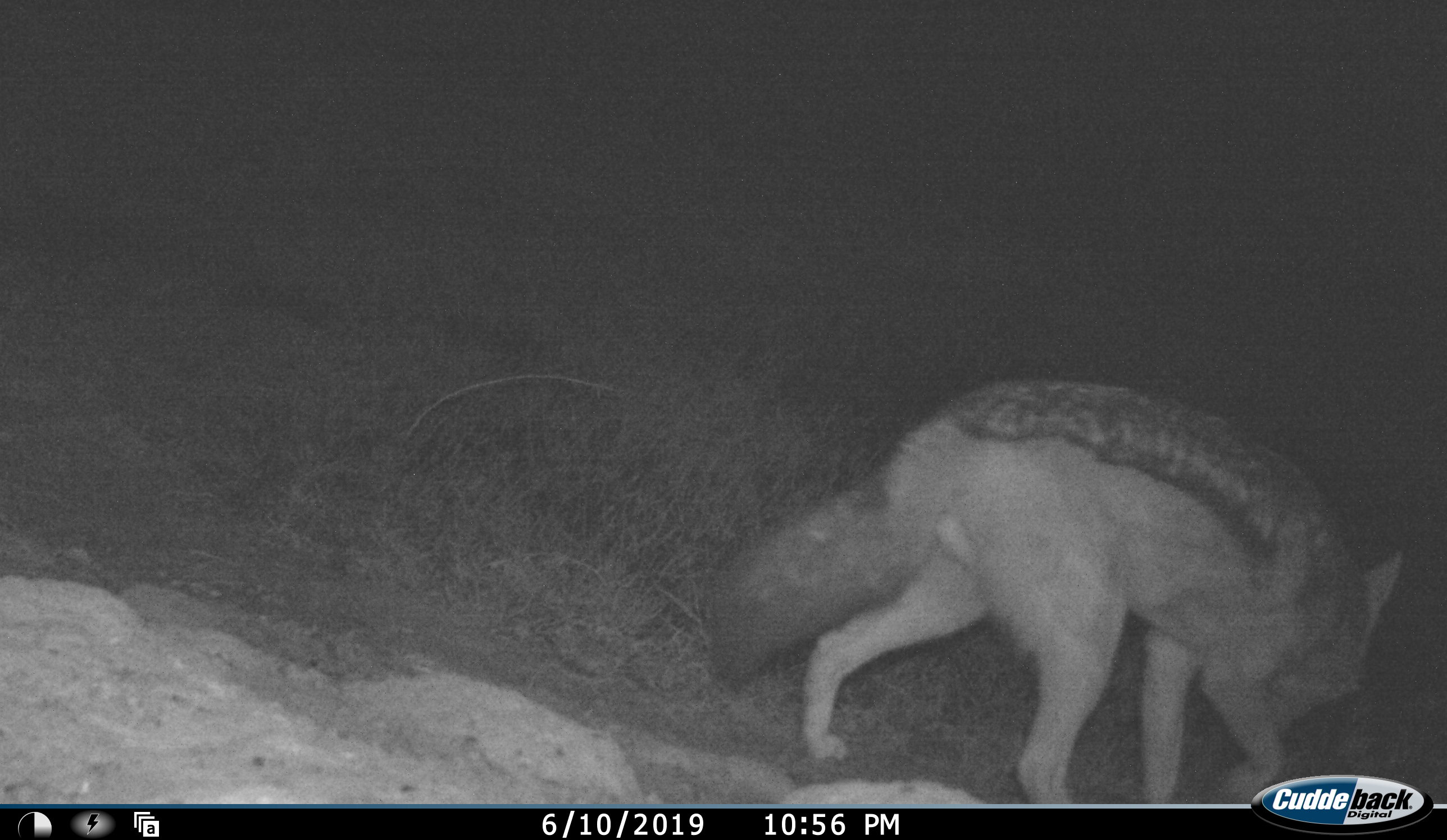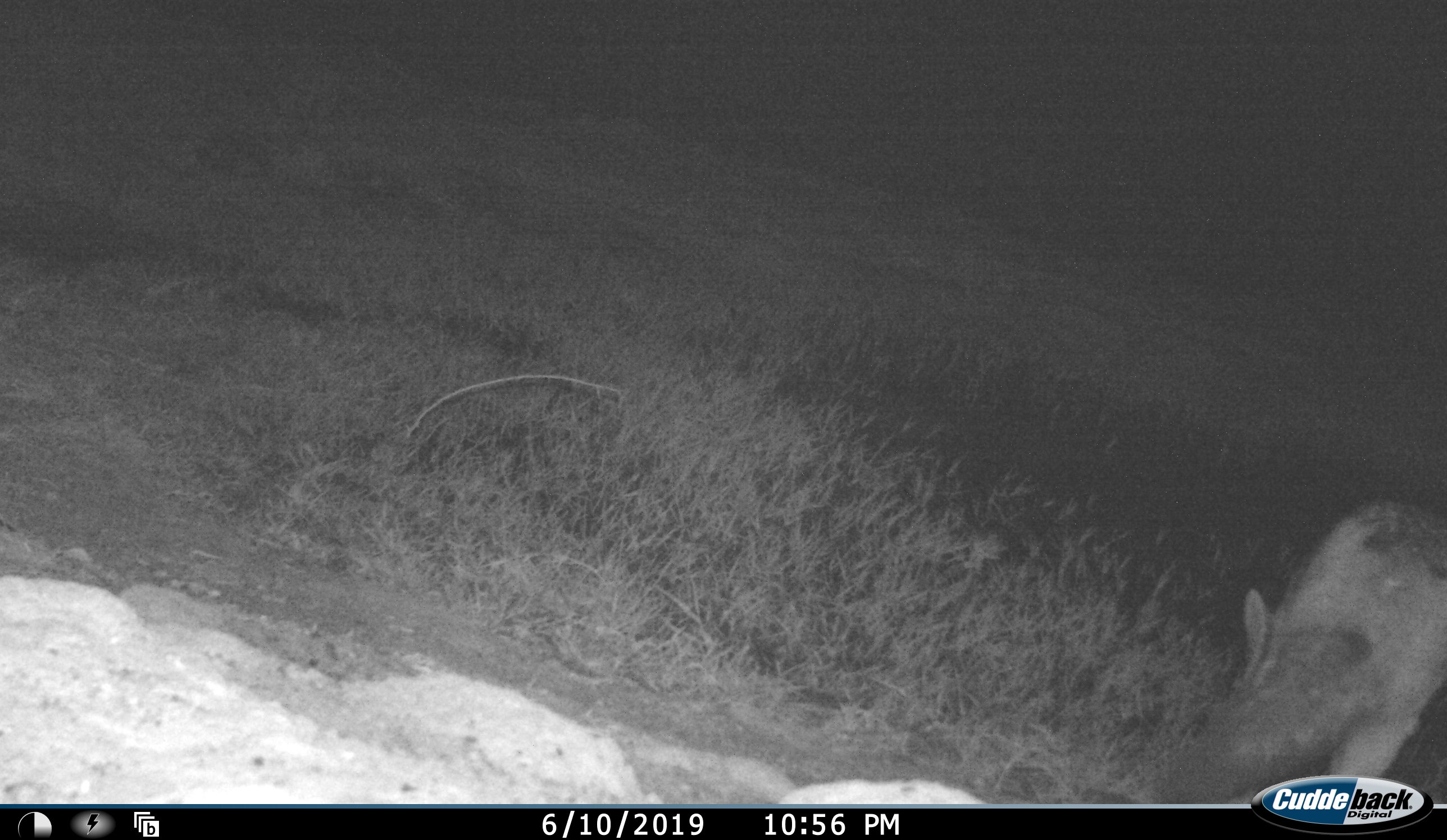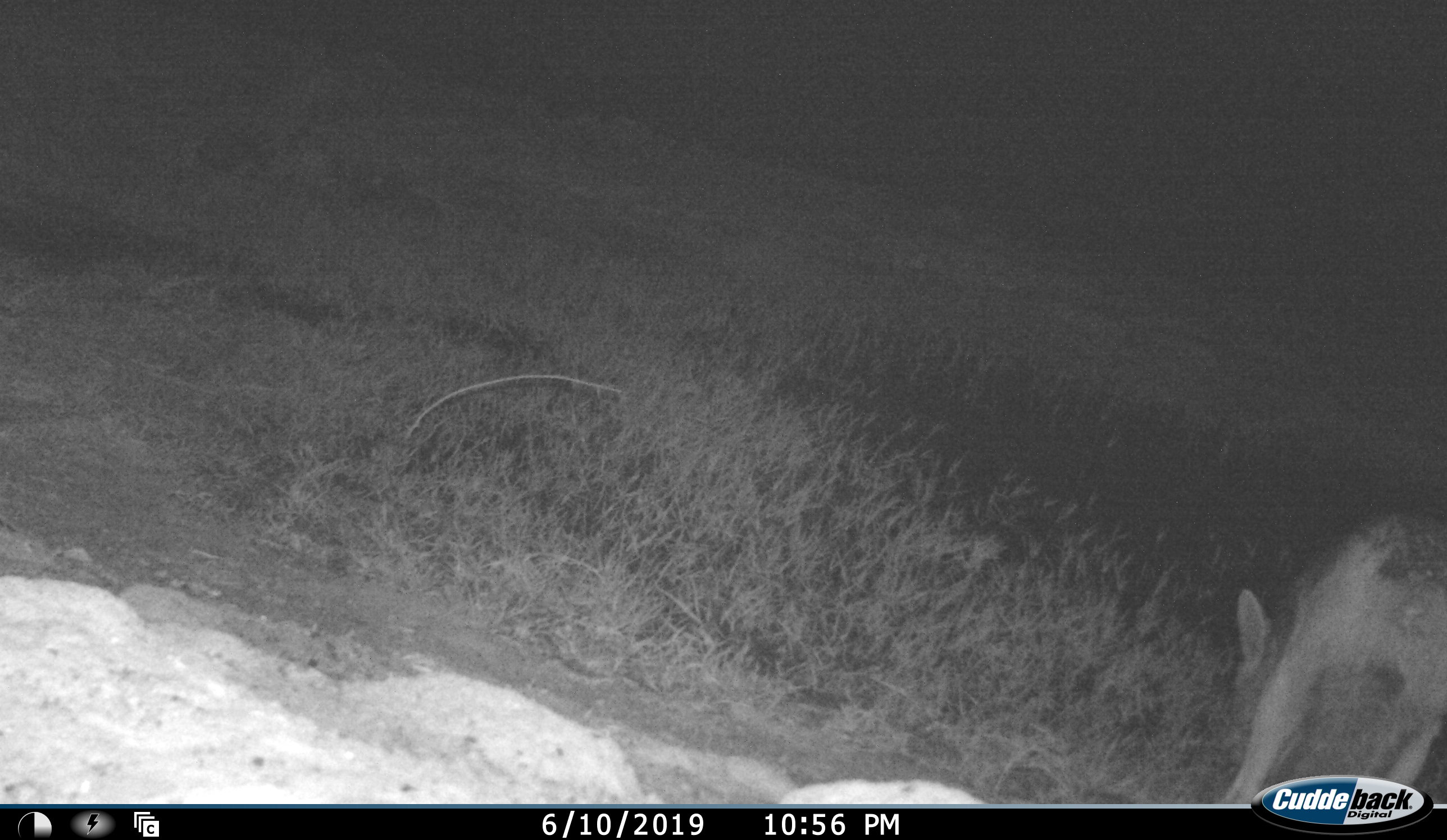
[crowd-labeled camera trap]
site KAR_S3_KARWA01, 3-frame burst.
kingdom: Animalia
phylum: Chordata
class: Mammalia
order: Carnivora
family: Canidae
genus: Lupulella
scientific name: Lupulella mesomelas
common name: black-backed jackal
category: jackalblackbacked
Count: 1.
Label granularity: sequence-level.